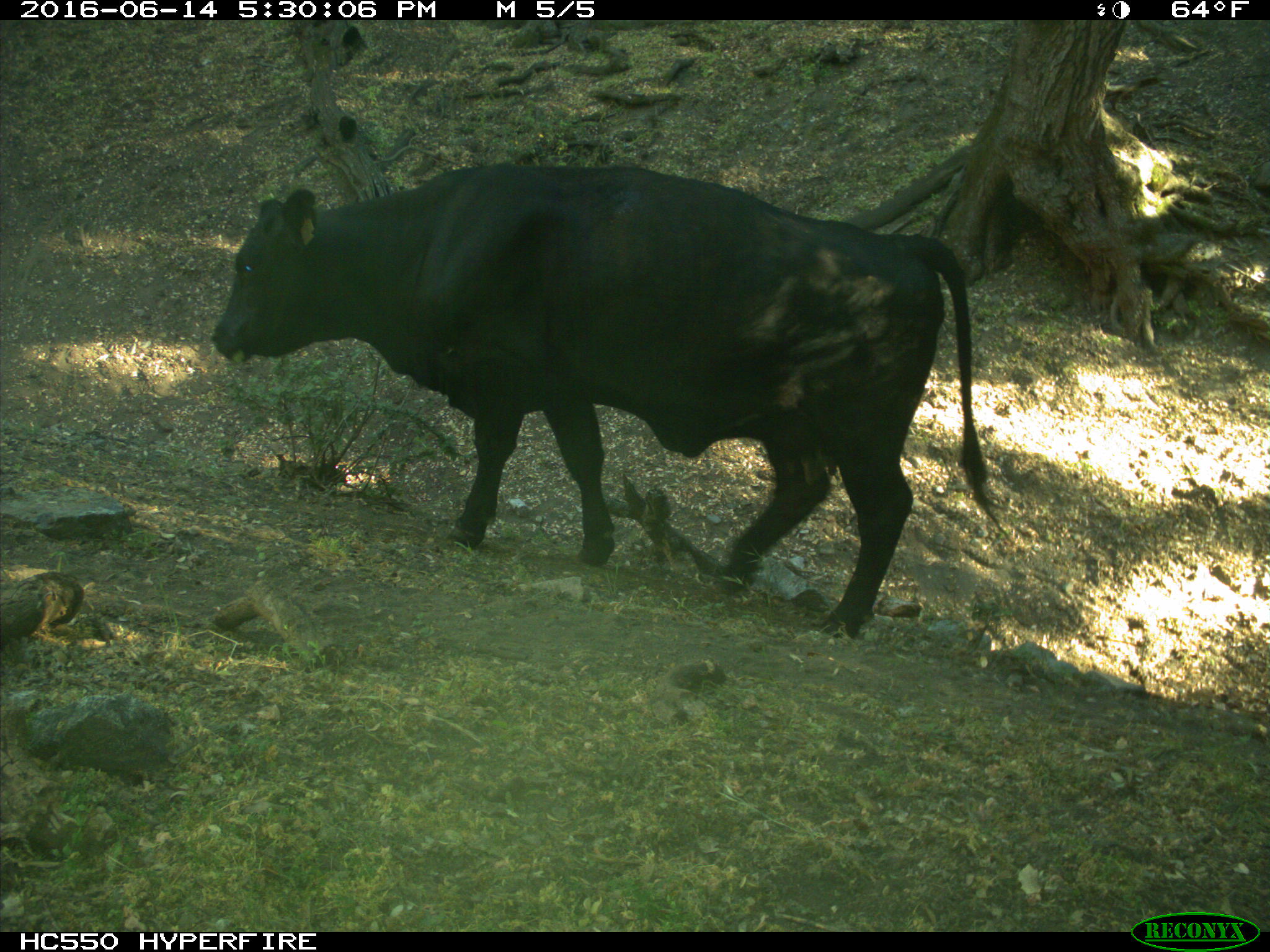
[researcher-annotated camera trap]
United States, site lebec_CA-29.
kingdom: Animalia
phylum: Chordata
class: Mammalia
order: Artiodactyla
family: Bovidae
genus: Bos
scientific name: Bos taurus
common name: domestic cow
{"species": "Bos taurus (domestic cow)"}